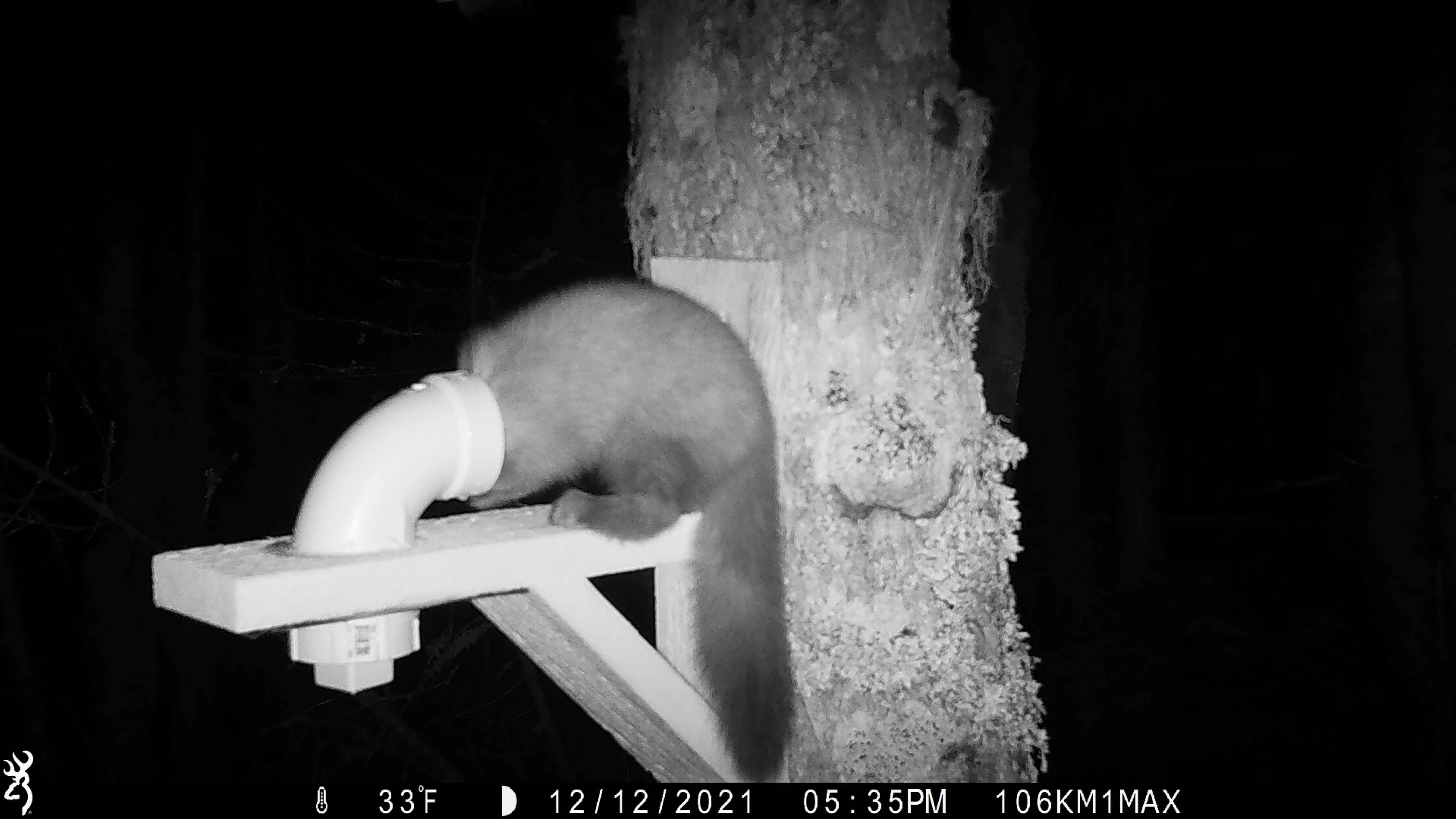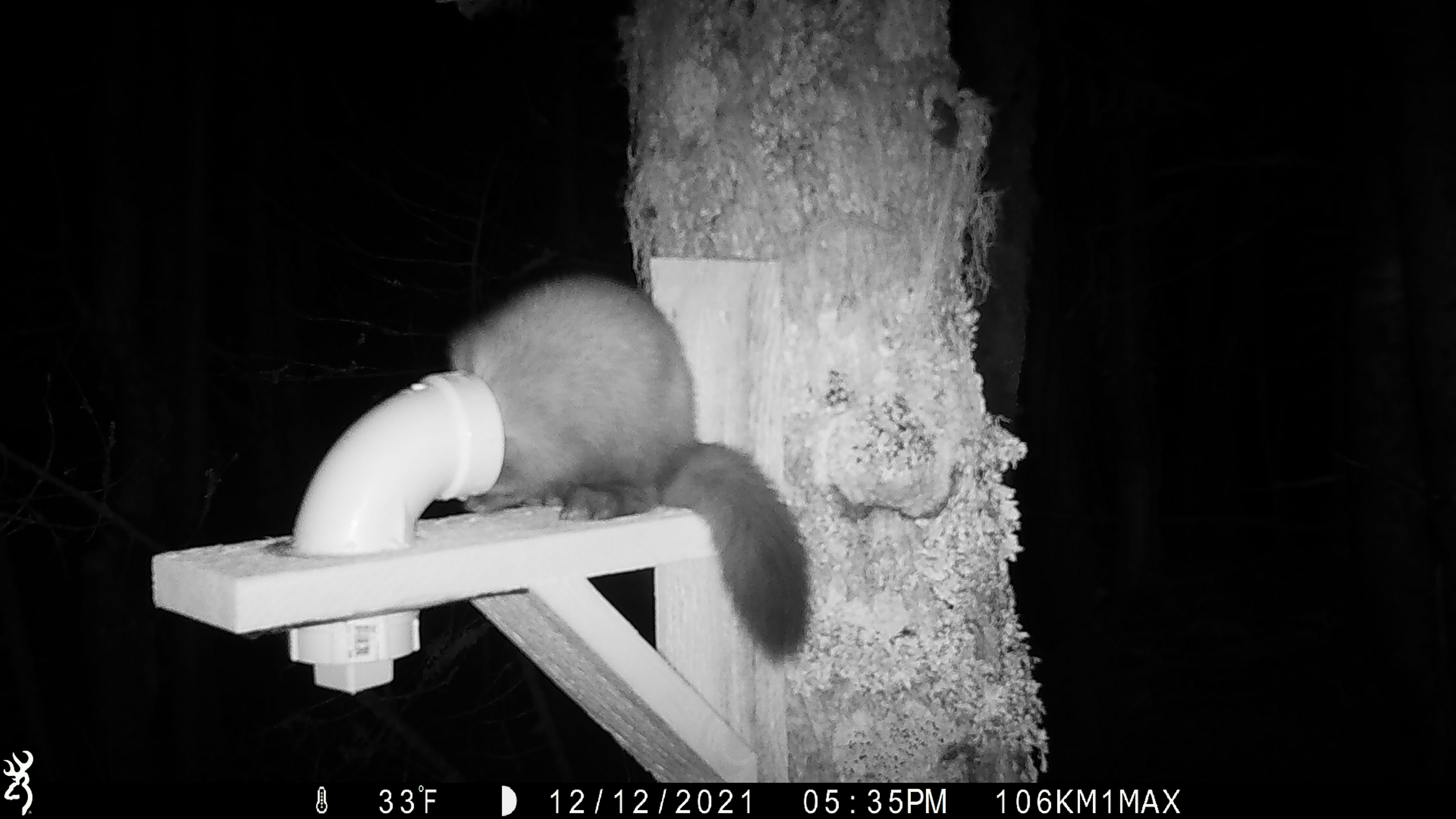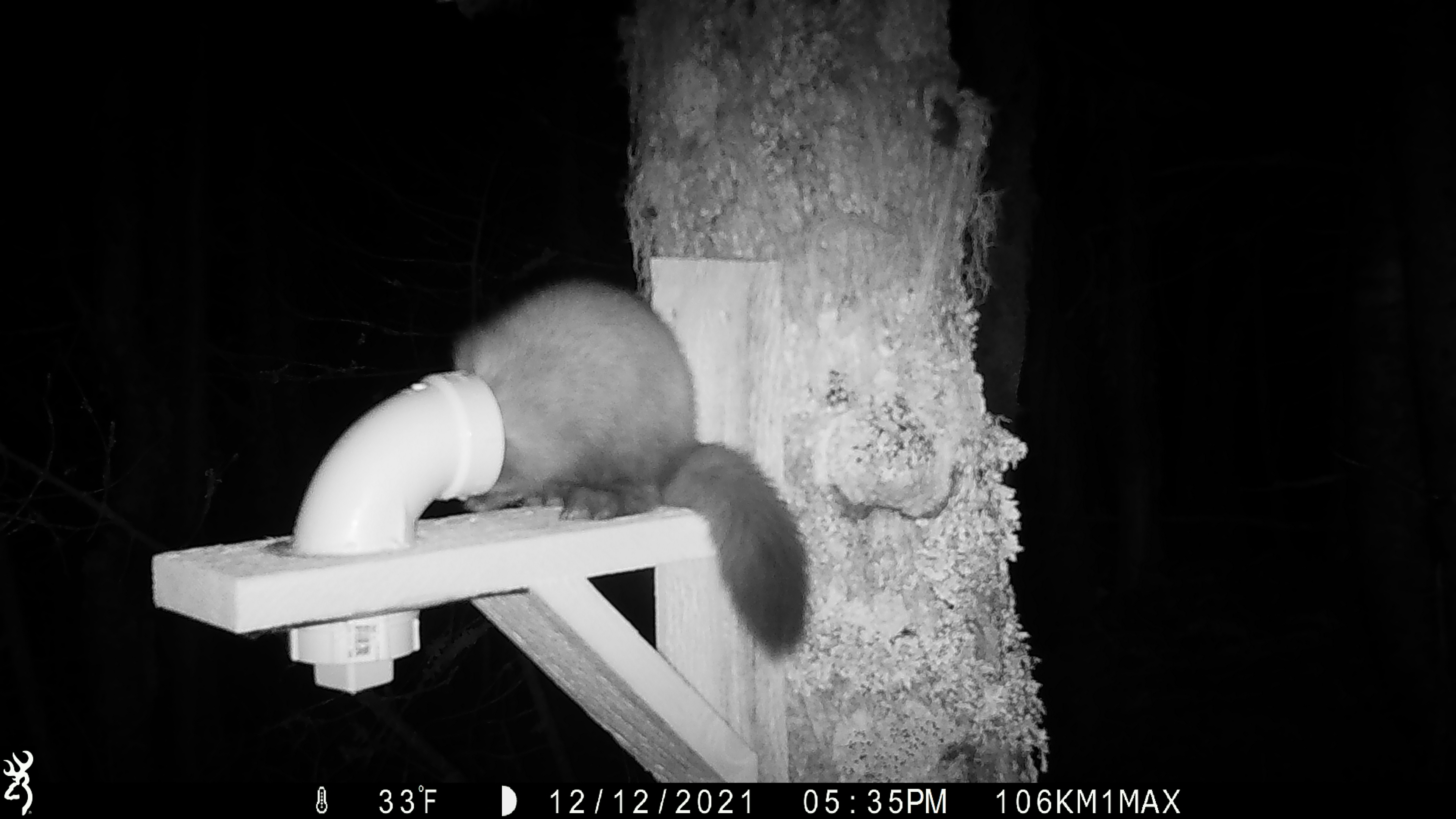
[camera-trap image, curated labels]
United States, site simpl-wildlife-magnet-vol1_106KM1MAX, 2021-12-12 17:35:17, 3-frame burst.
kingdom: Animalia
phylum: Chordata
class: Mammalia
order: Carnivora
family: Mustelidae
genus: Martes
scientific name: Martes americana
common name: american marten